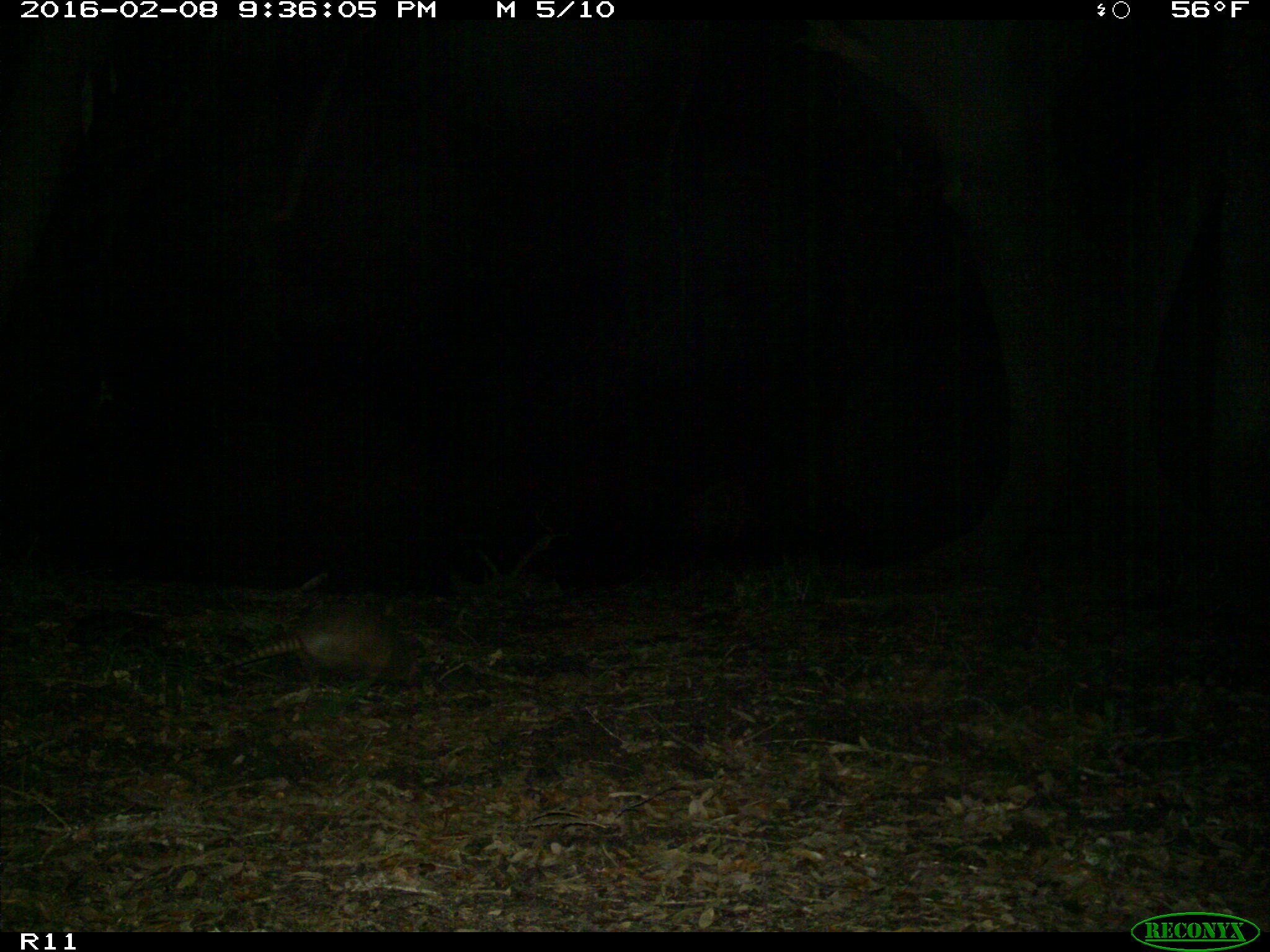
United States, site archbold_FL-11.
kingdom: Animalia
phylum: Chordata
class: Mammalia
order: Cingulata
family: Dasypodidae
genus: Dasypus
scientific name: Dasypus novemcinctus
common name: nine-banded armadillo